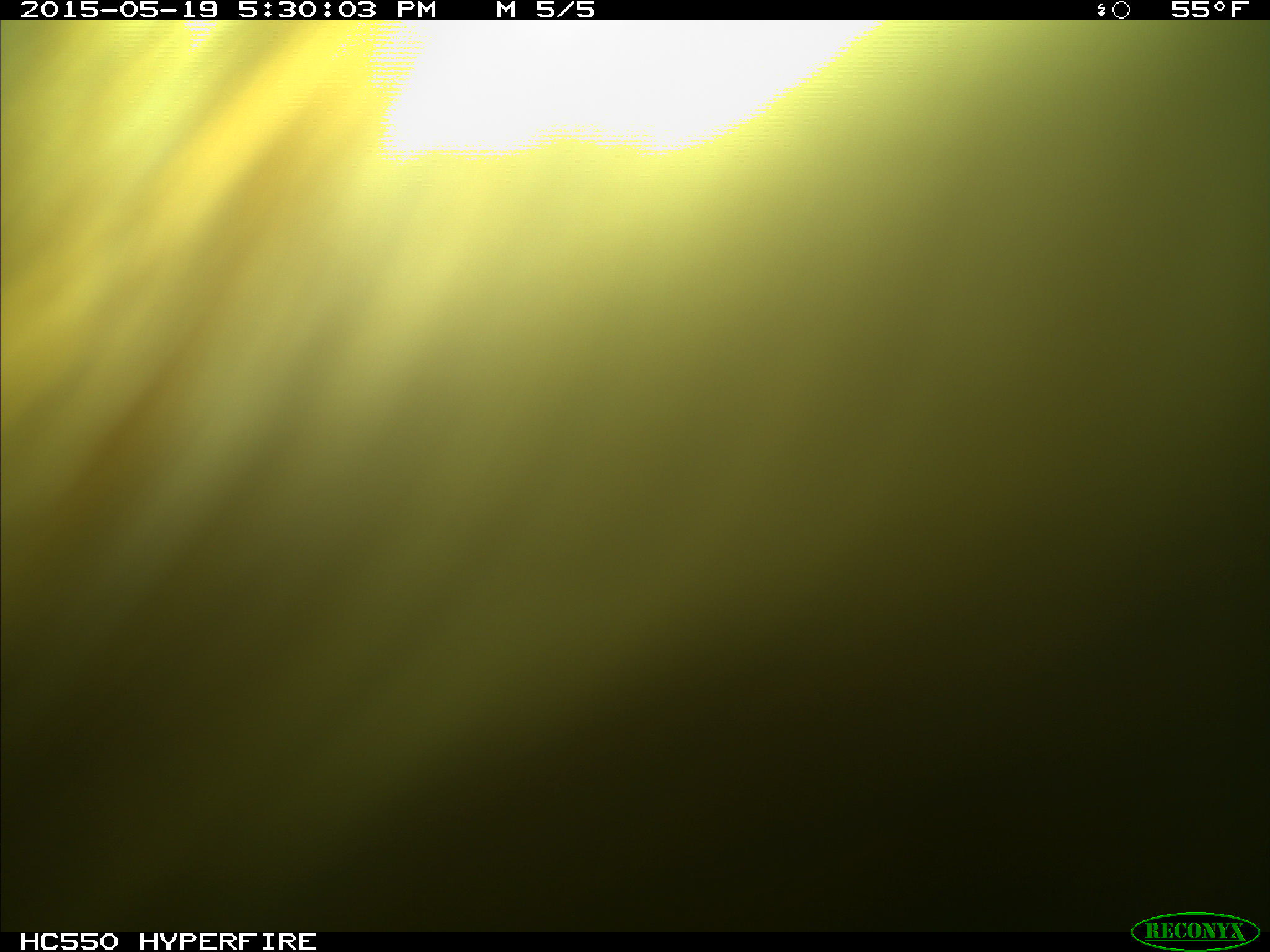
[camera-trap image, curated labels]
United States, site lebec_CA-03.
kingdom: Animalia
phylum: Chordata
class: Mammalia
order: Artiodactyla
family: Bovidae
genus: Bos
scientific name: Bos taurus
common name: domestic cow